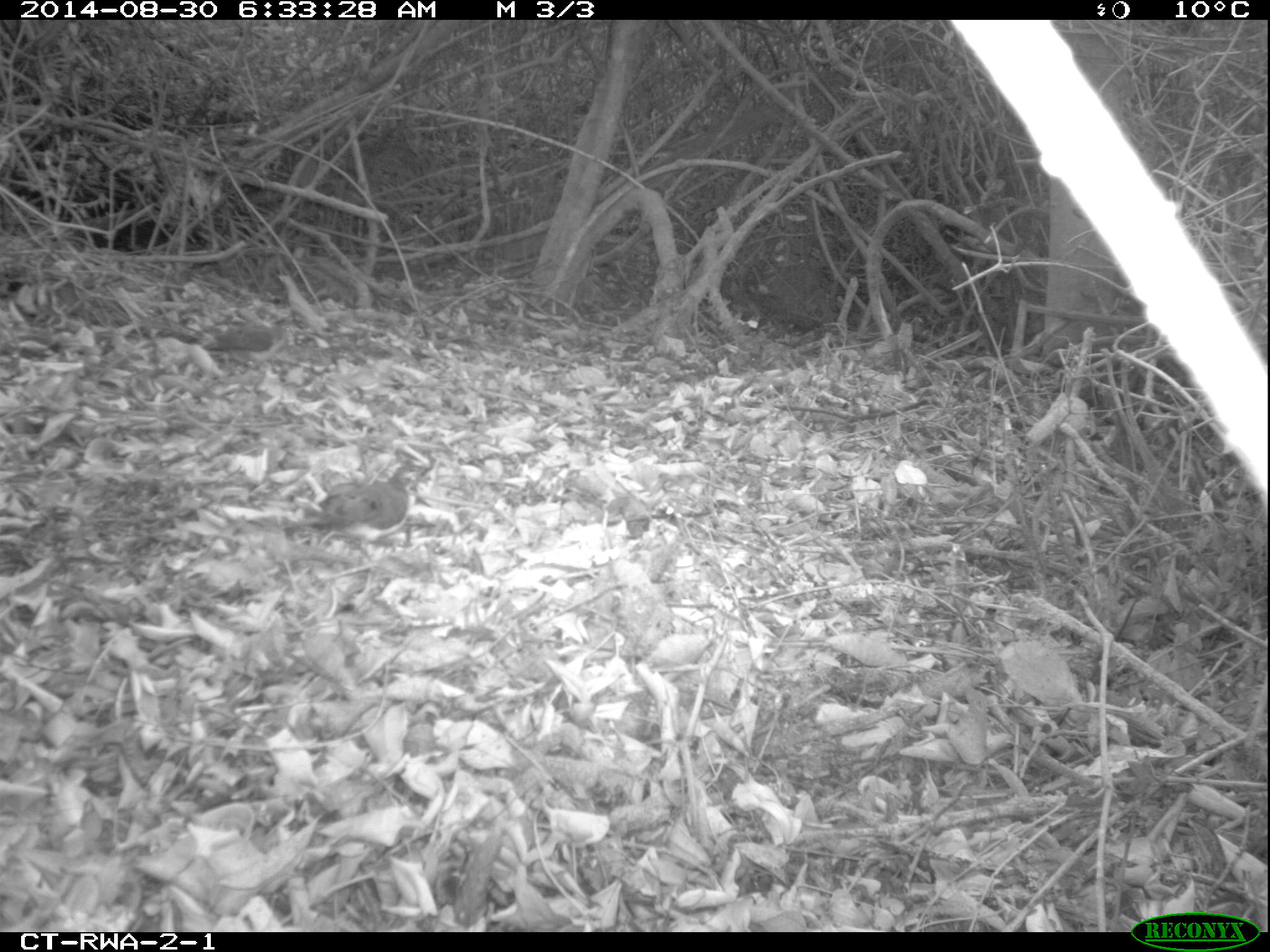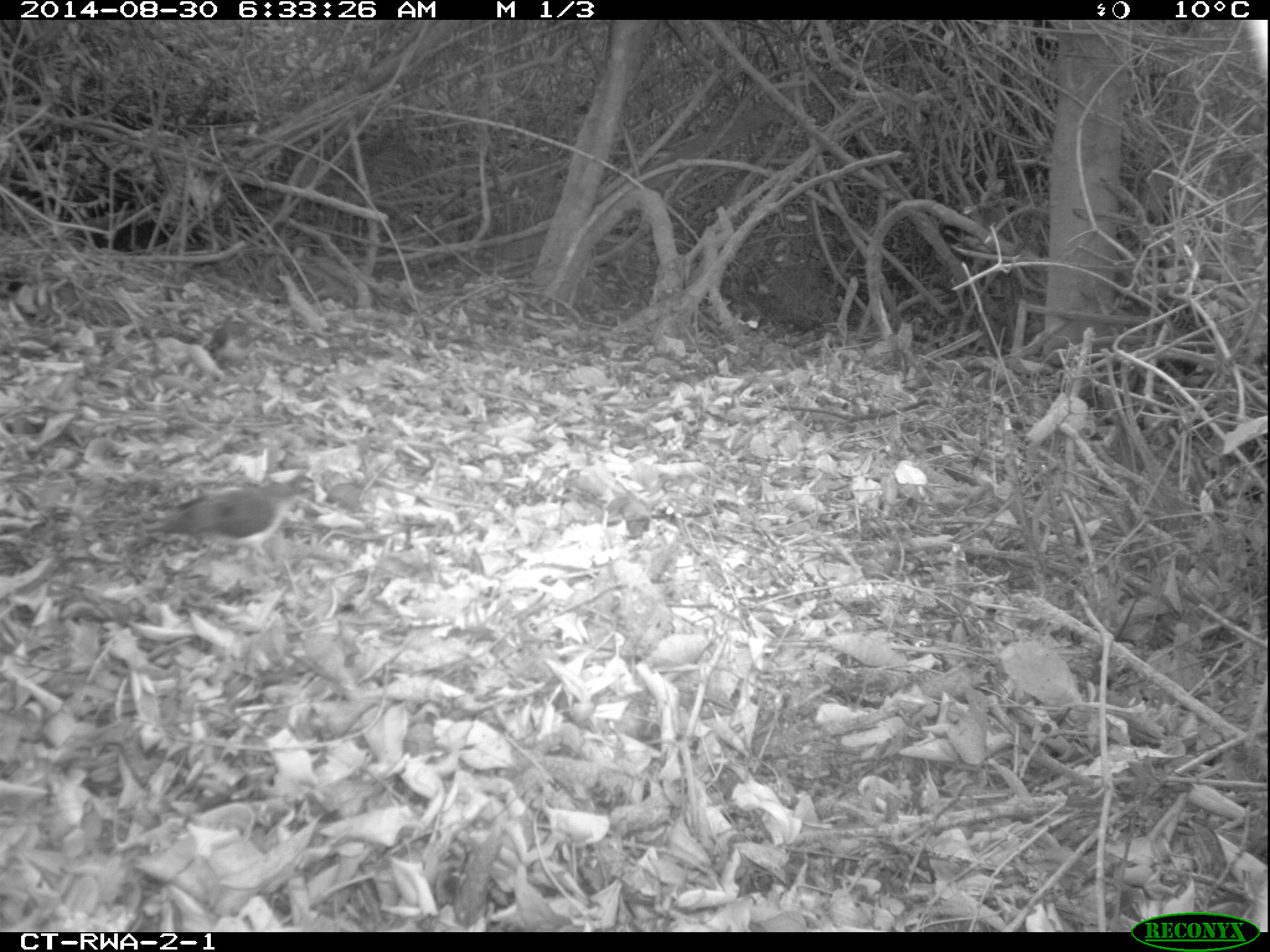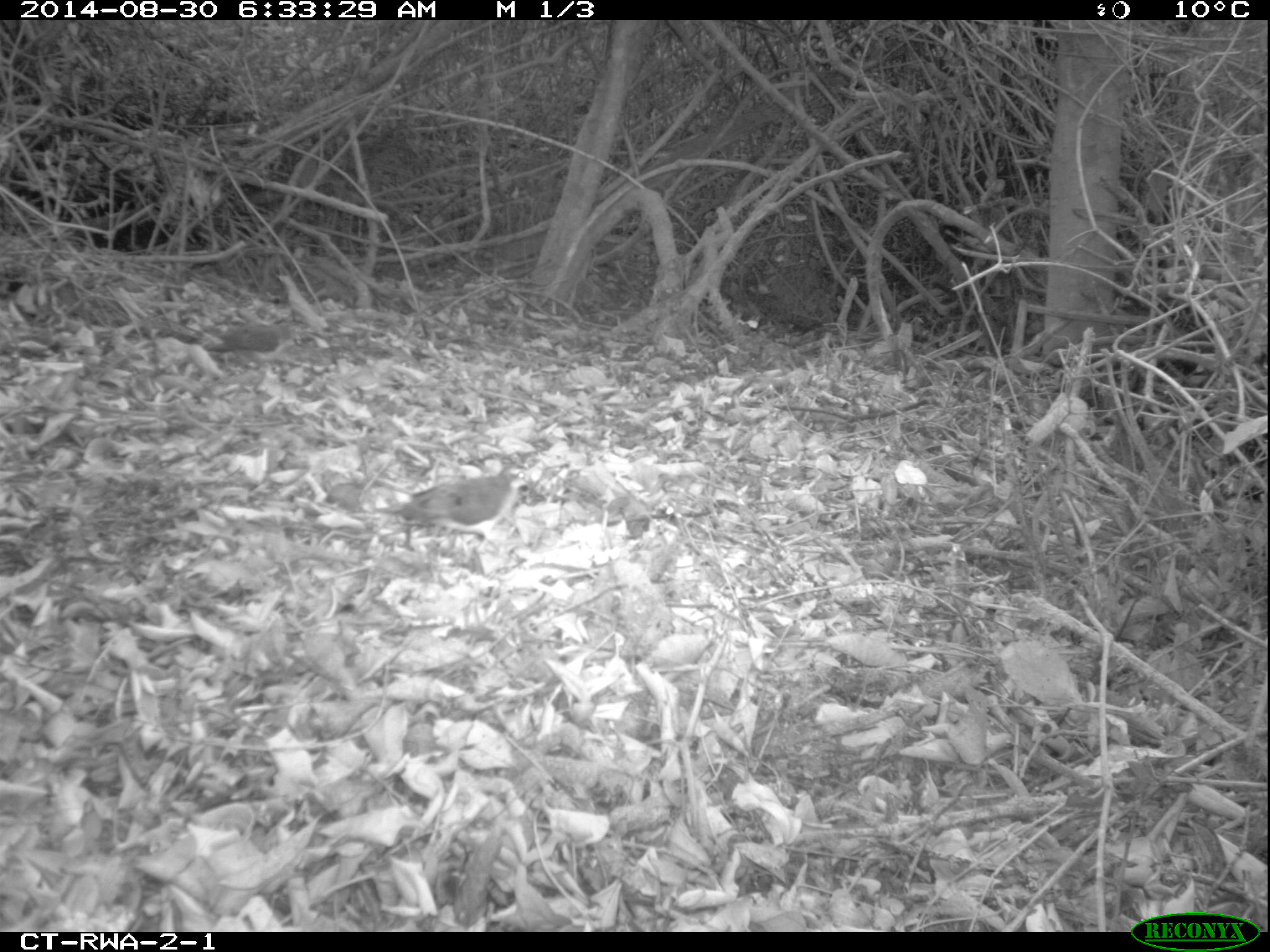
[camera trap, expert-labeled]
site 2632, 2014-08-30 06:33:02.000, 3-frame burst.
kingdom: Animalia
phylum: Chordata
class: Aves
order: Columbiformes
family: Columbidae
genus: Turtur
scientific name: Turtur tympanistria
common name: tambourine dove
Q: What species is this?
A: Turtur tympanistria (tambourine dove).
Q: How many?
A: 2.